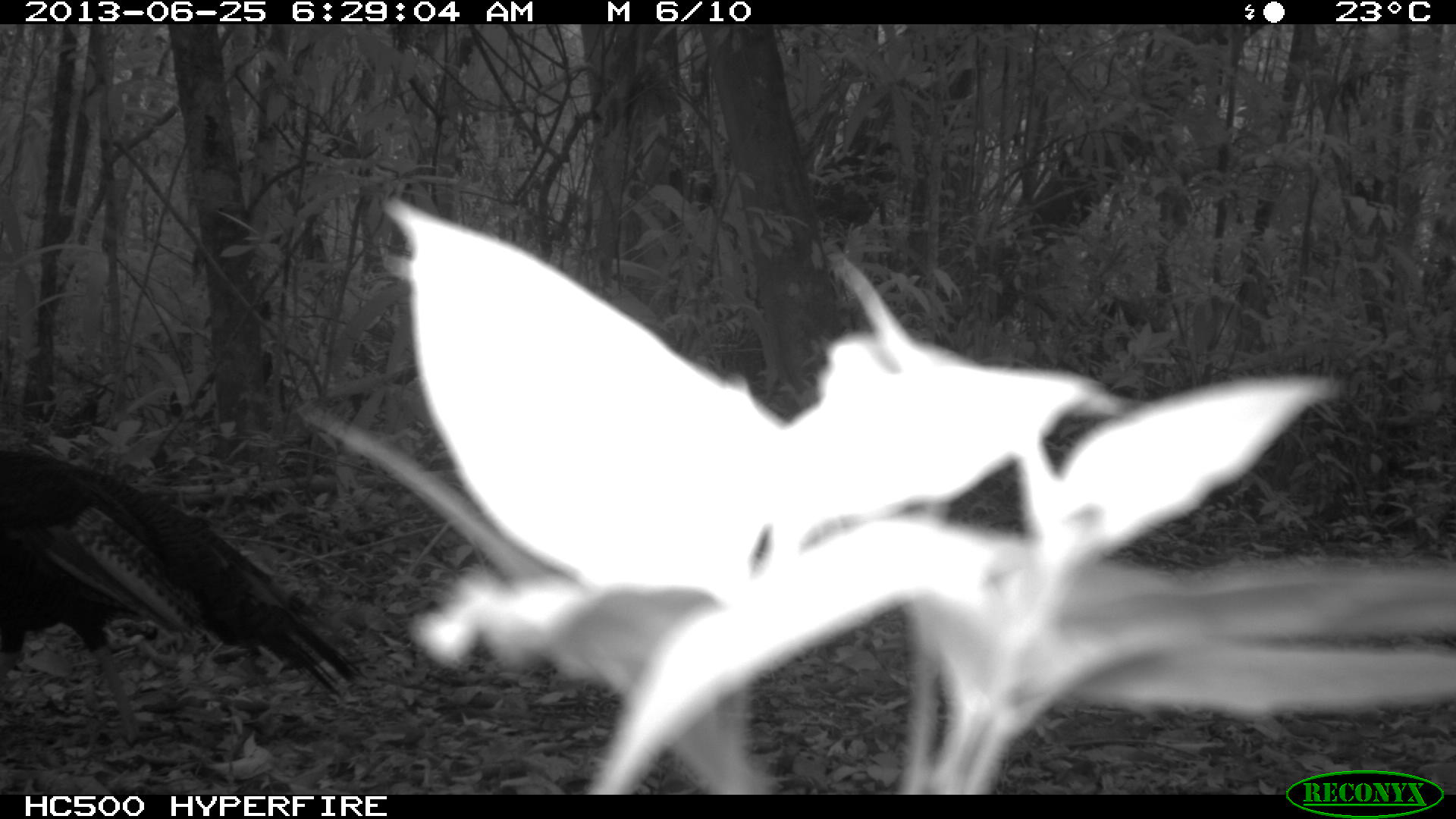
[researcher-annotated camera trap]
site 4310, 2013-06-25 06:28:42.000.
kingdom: Animalia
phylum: Chordata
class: Aves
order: Galliformes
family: Phasianidae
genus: Meleagris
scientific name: Meleagris ocellata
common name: ocellated turkey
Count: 1.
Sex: male.